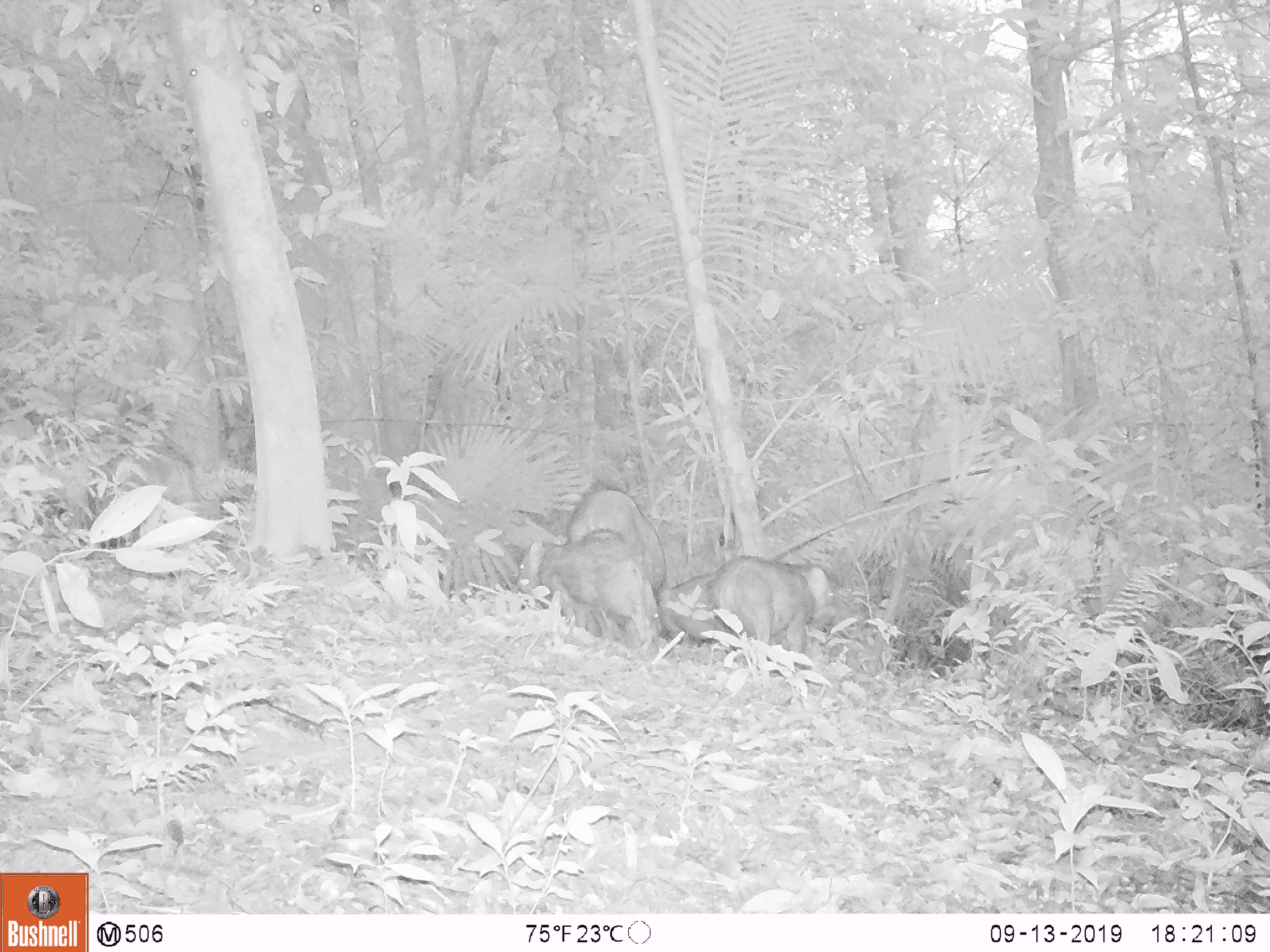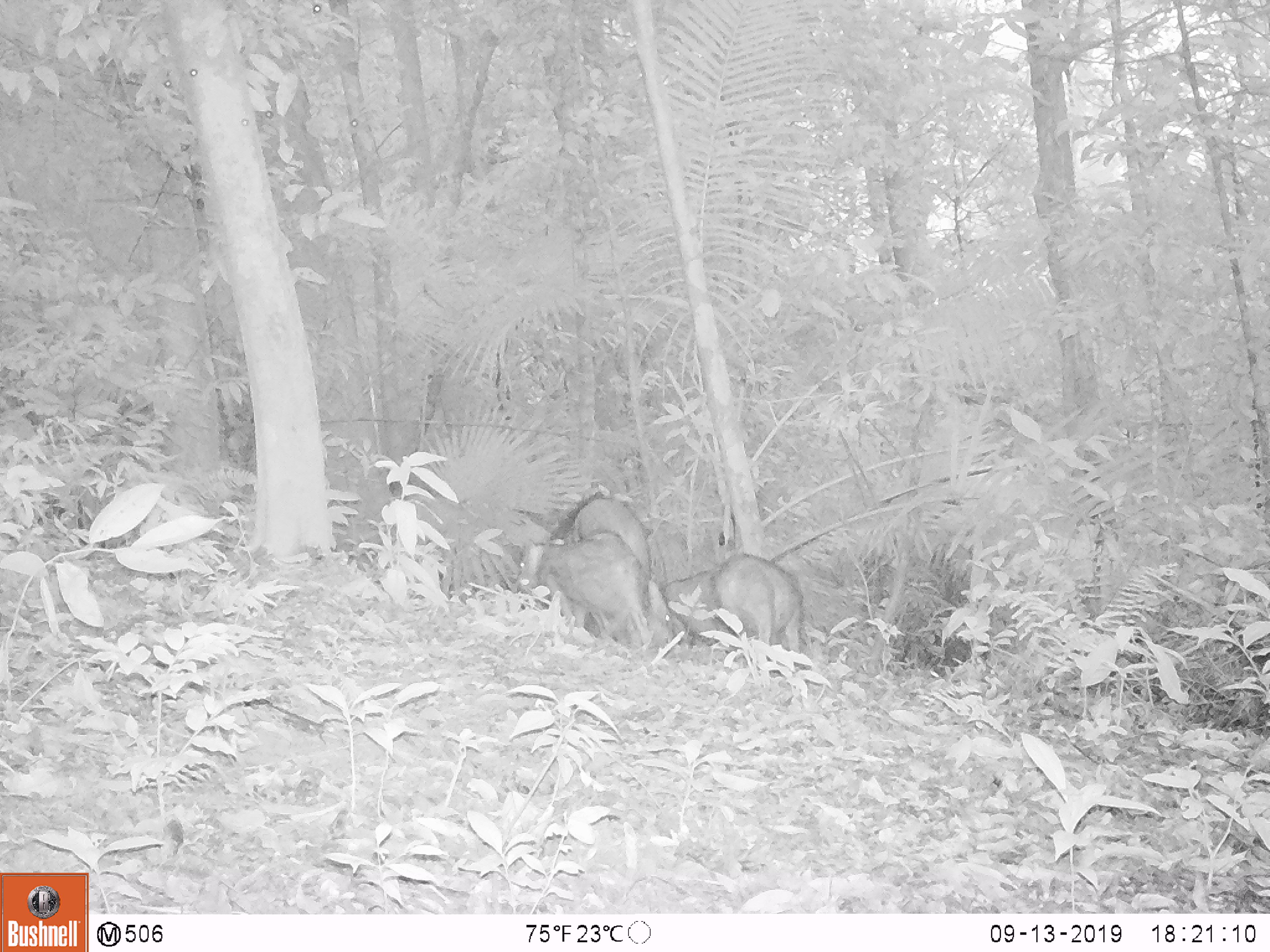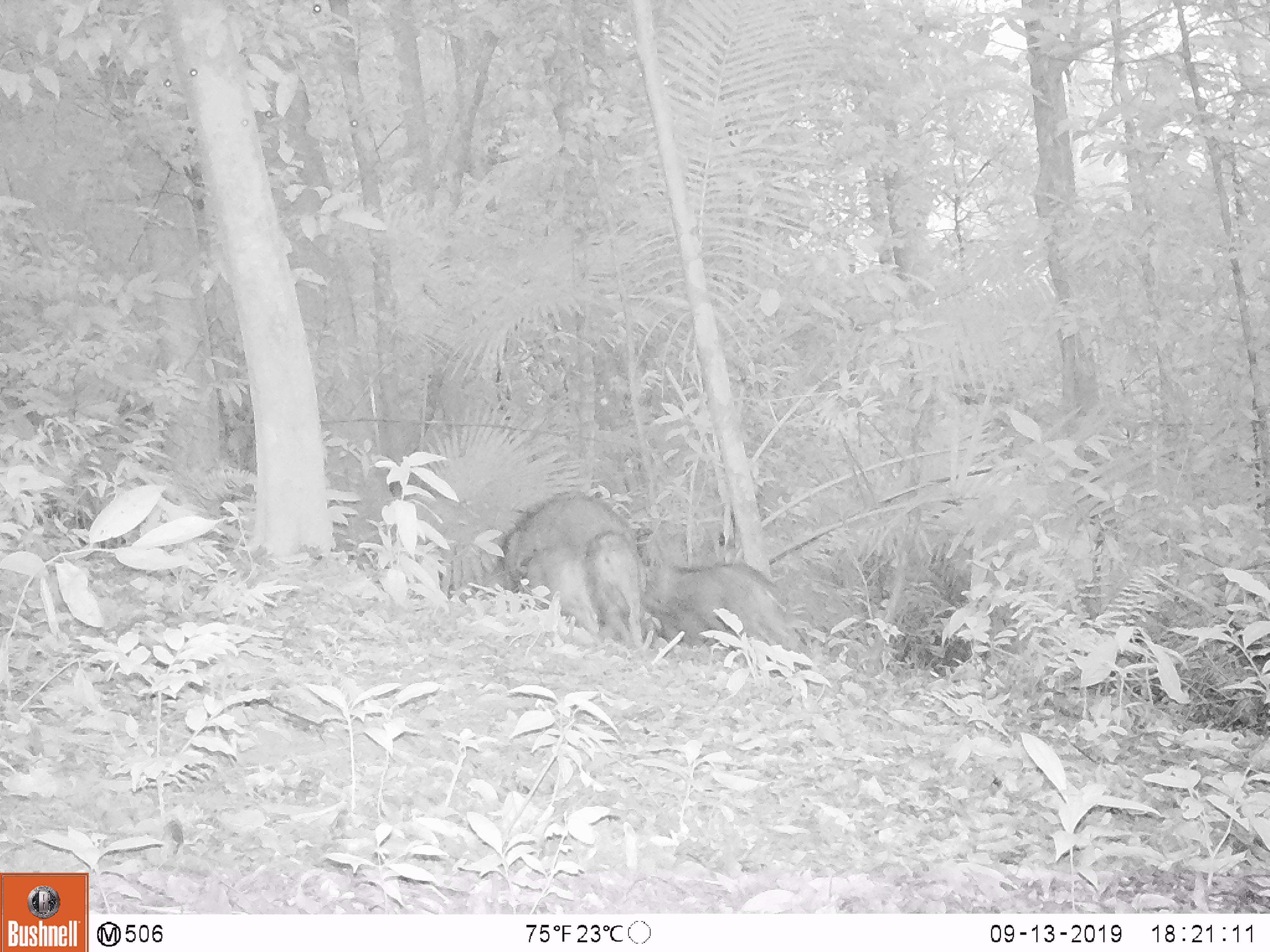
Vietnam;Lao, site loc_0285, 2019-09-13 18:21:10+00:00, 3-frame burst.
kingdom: Animalia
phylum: Chordata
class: Mammalia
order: Artiodactyla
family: Suidae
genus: Sus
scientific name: Sus scrofa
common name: eurasian wild pig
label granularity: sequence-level